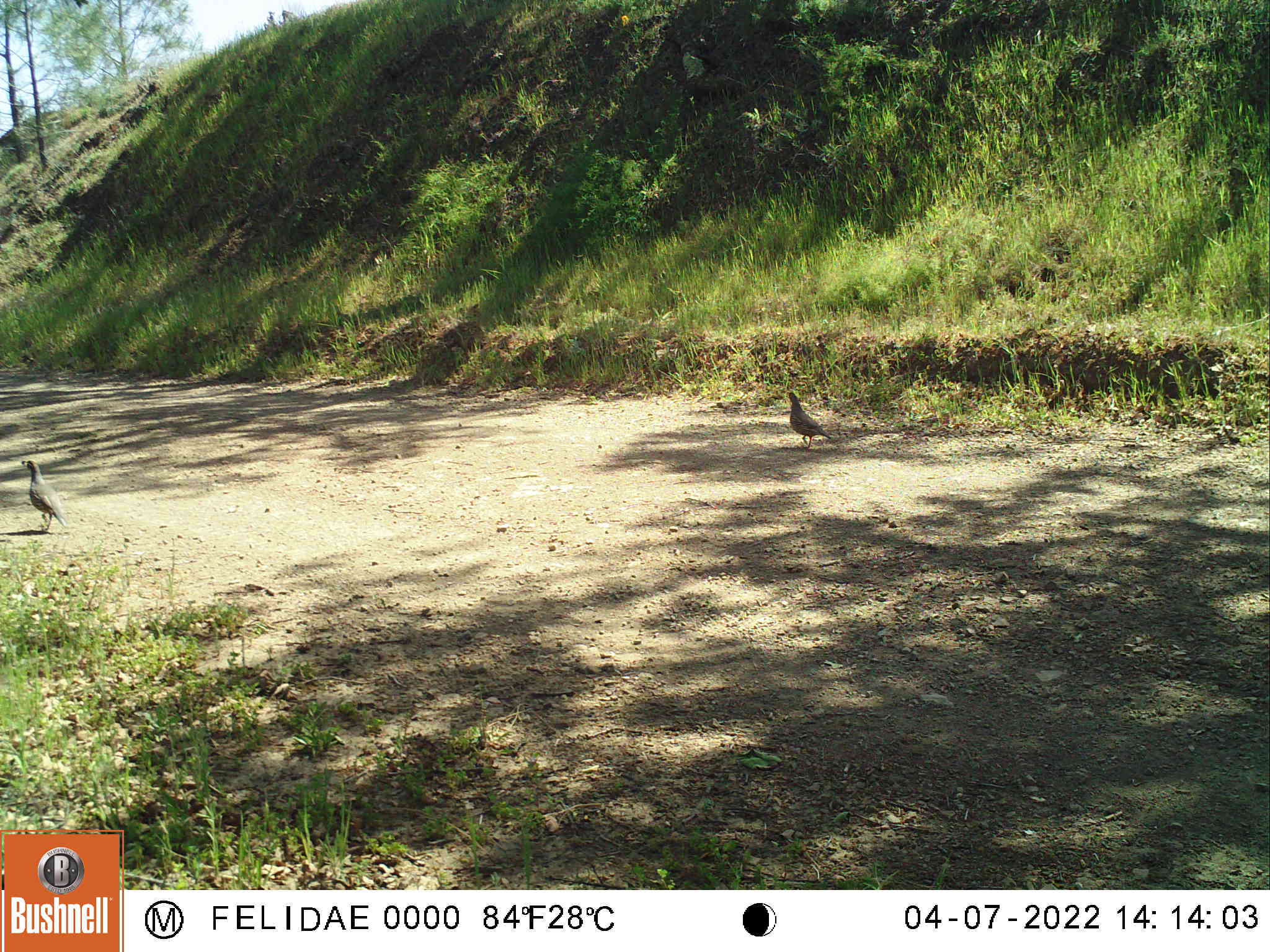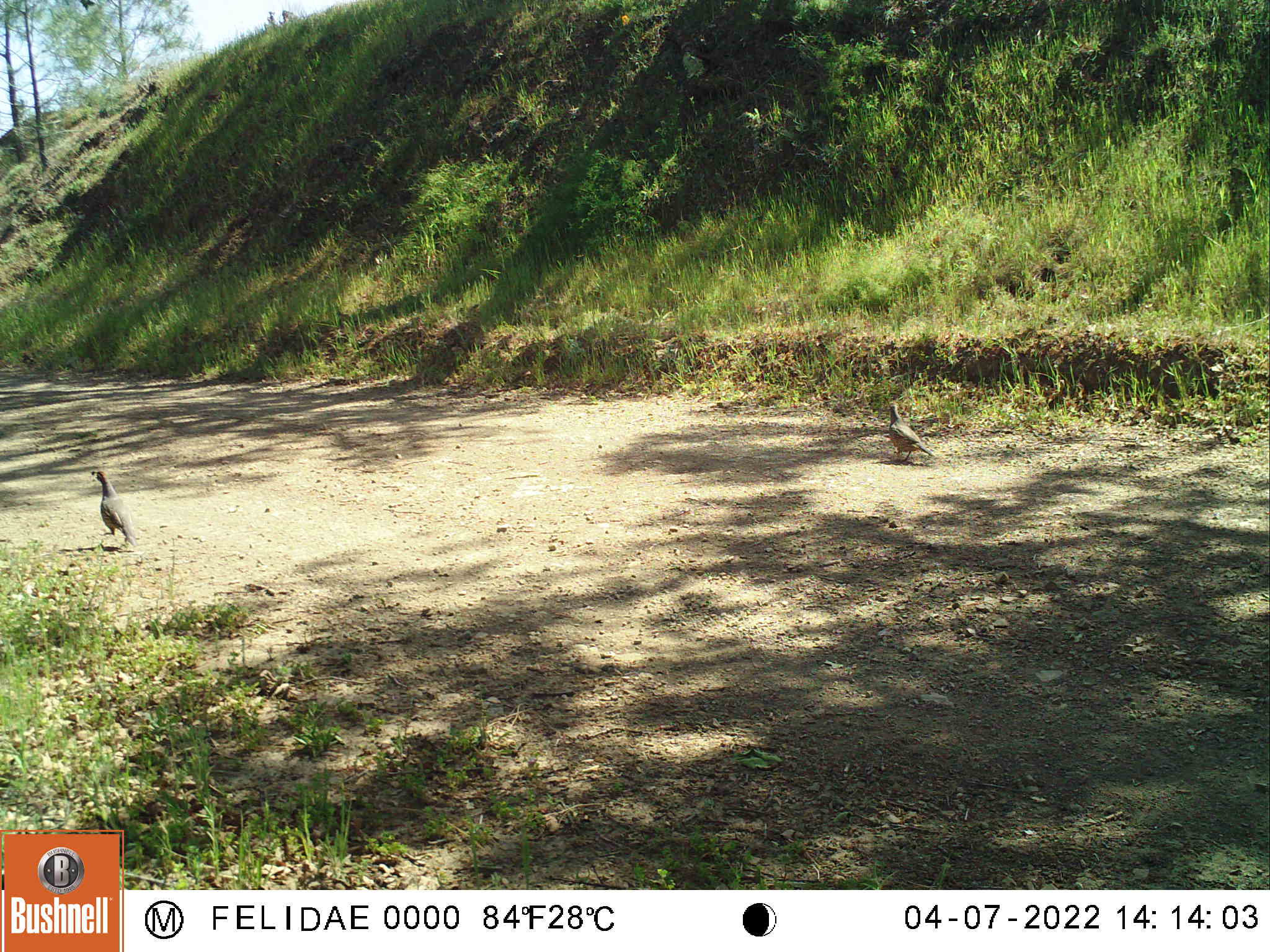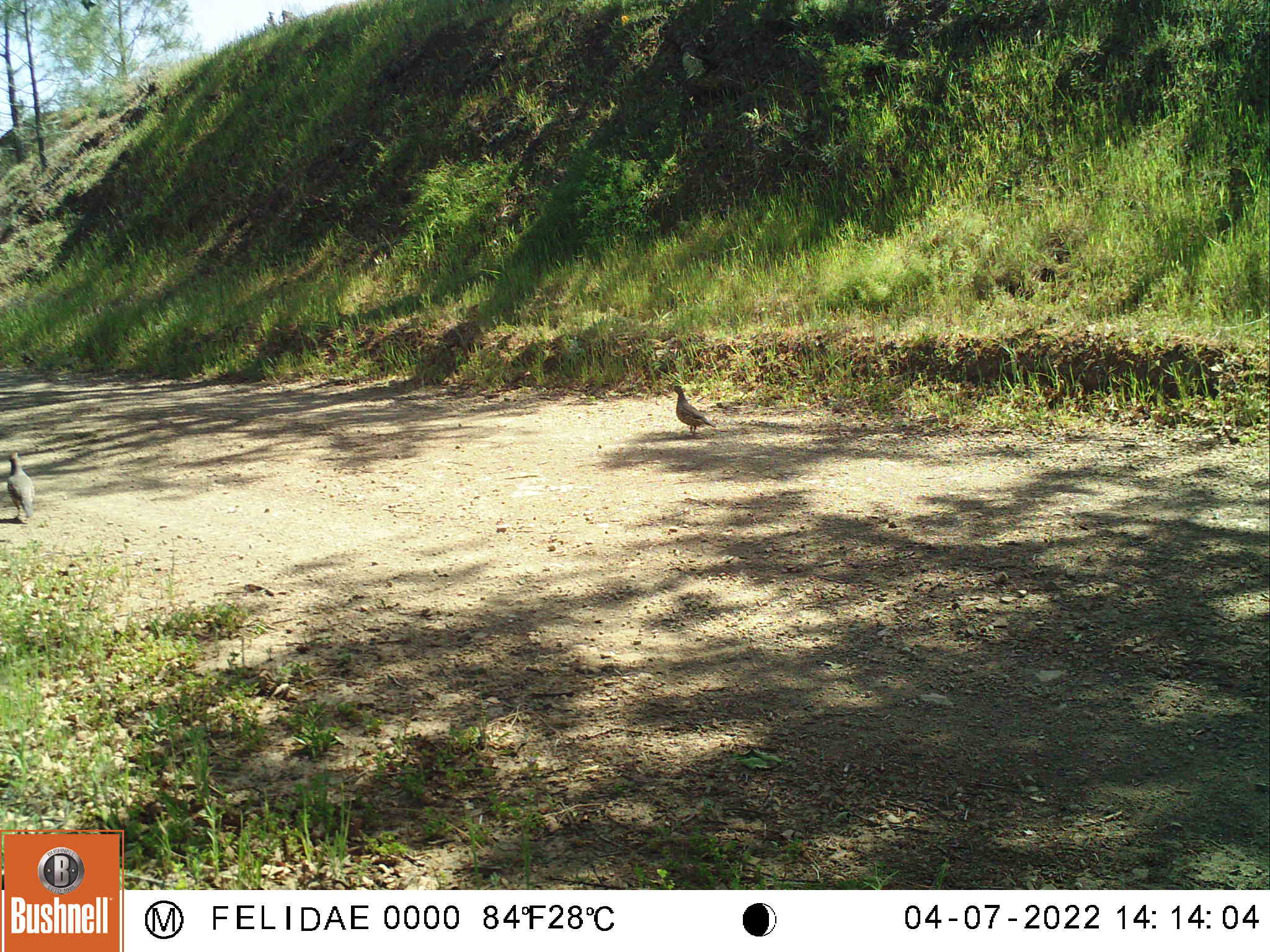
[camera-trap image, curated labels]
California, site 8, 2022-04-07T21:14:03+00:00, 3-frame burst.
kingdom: Animalia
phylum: Chordata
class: Aves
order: Galliformes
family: Odontophoridae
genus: Callipepla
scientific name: Callipepla californica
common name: california quail